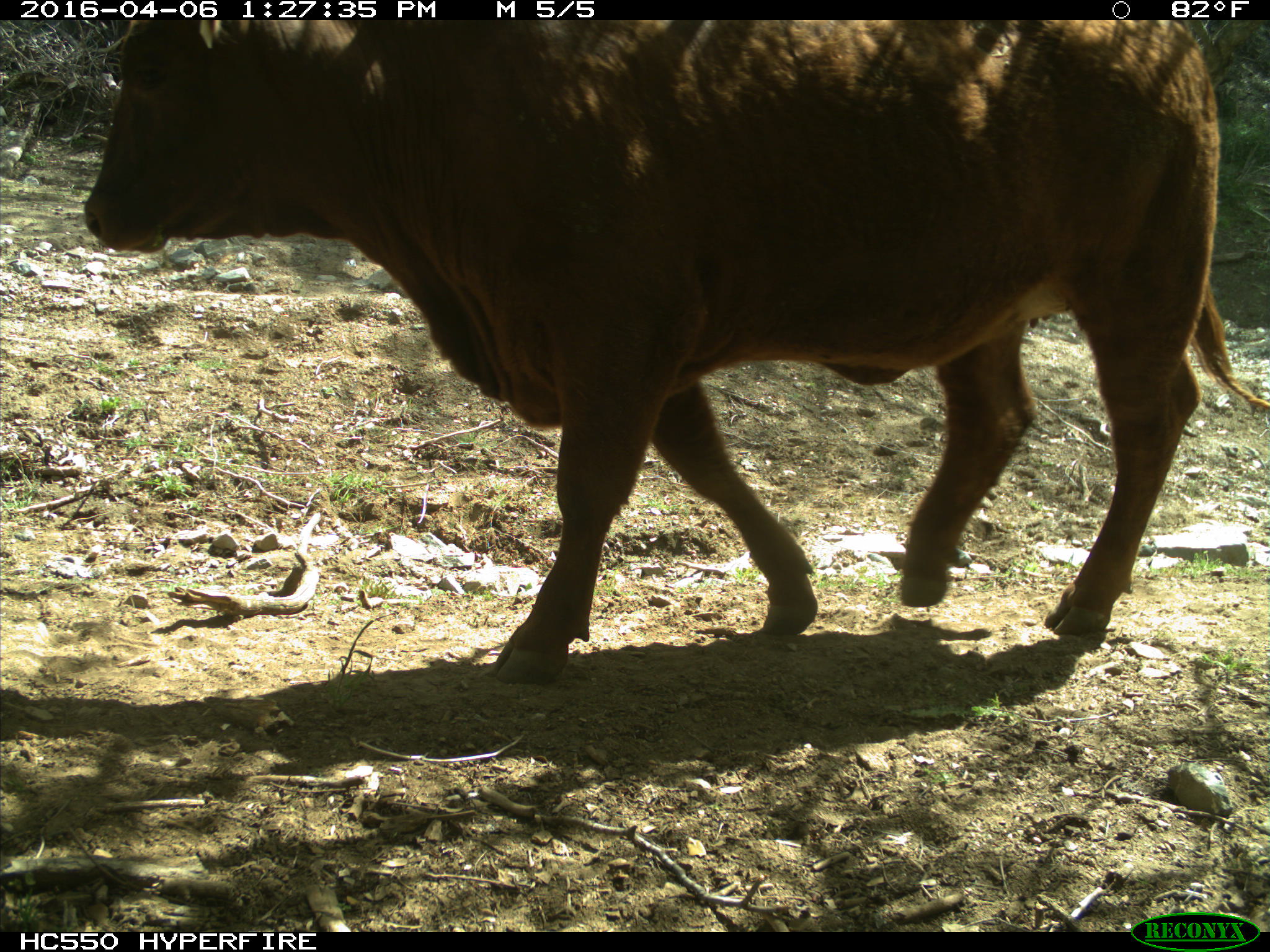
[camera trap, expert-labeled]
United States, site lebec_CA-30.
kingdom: Animalia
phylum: Chordata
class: Mammalia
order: Artiodactyla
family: Bovidae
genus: Bos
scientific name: Bos taurus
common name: domestic cow